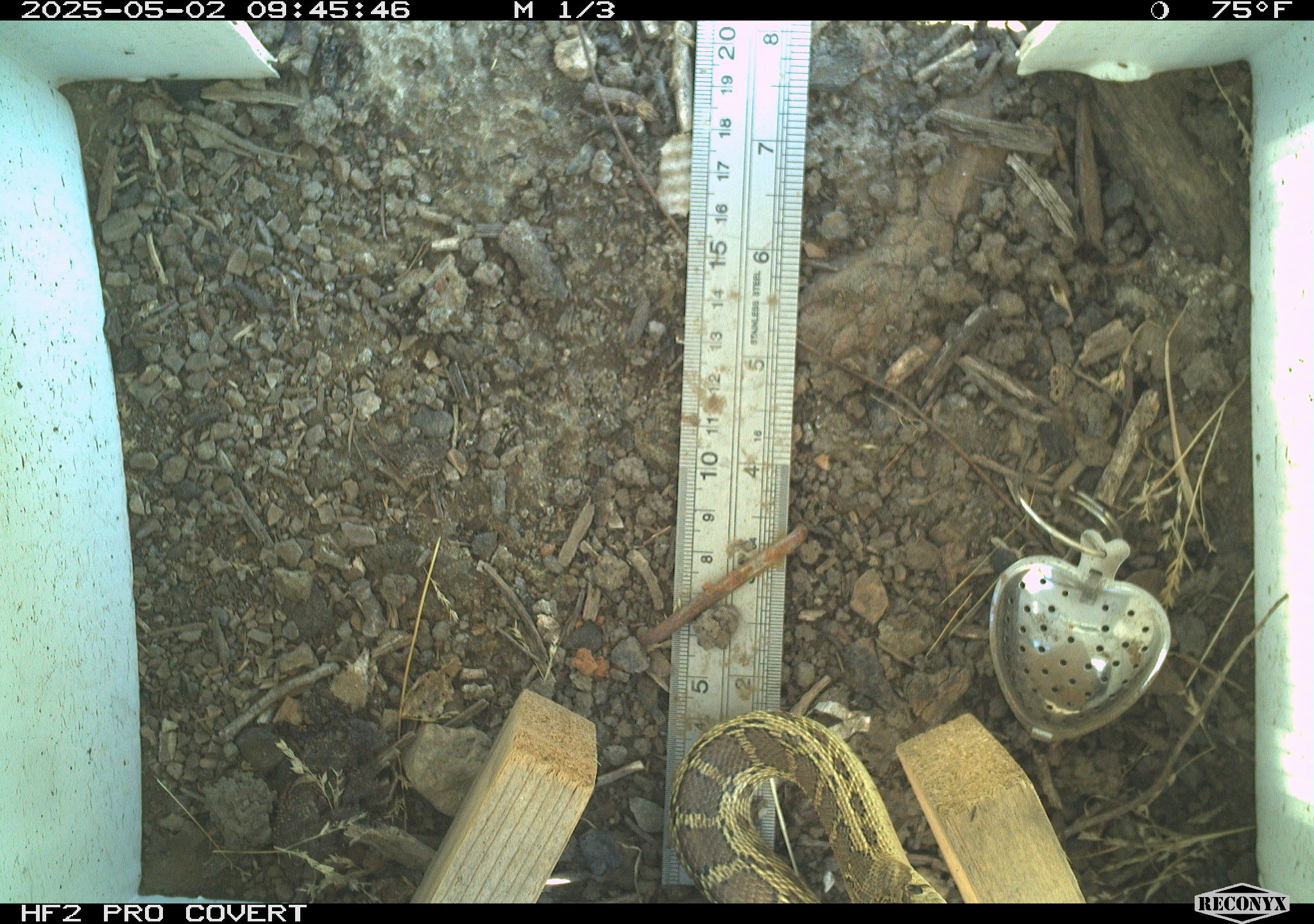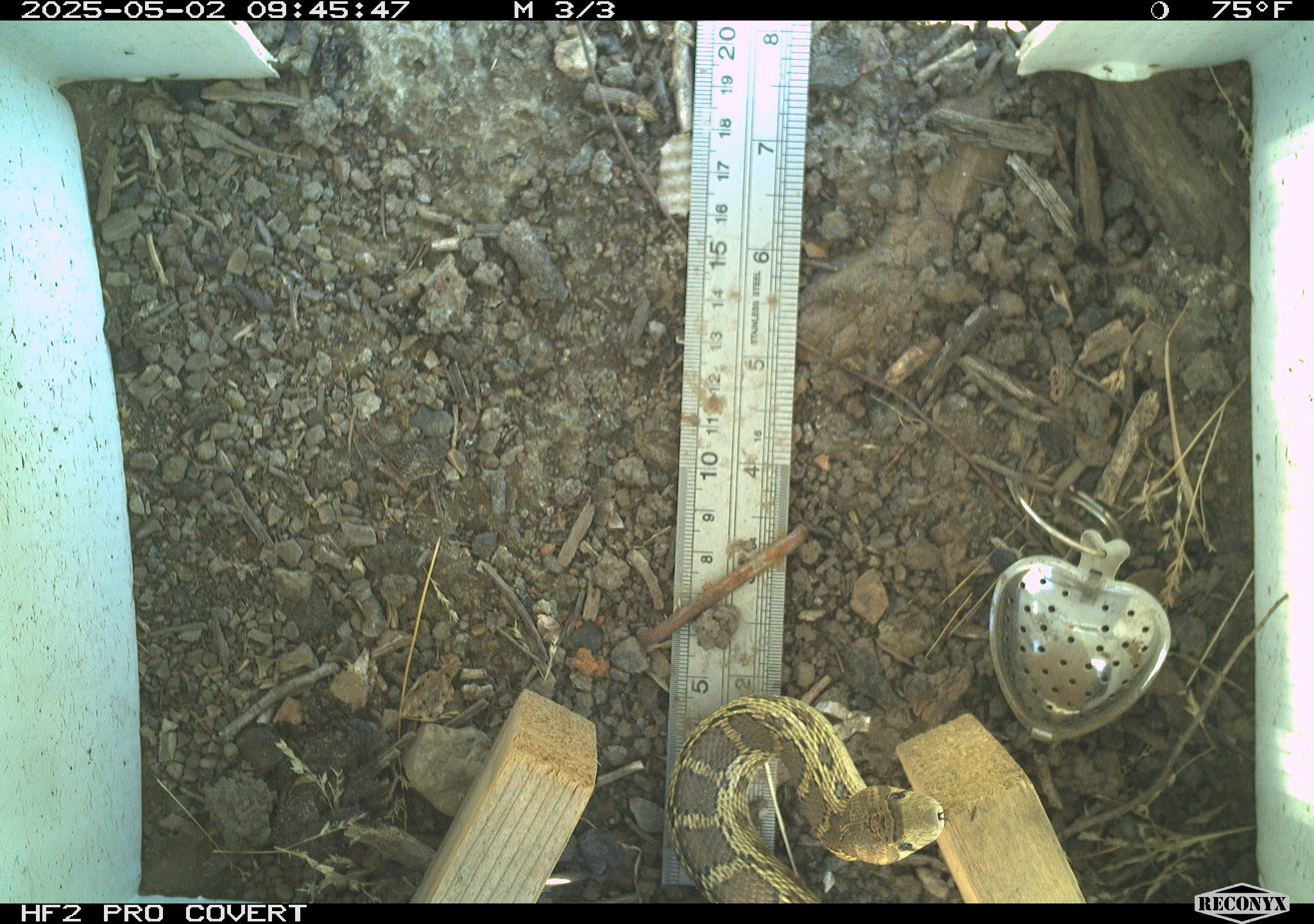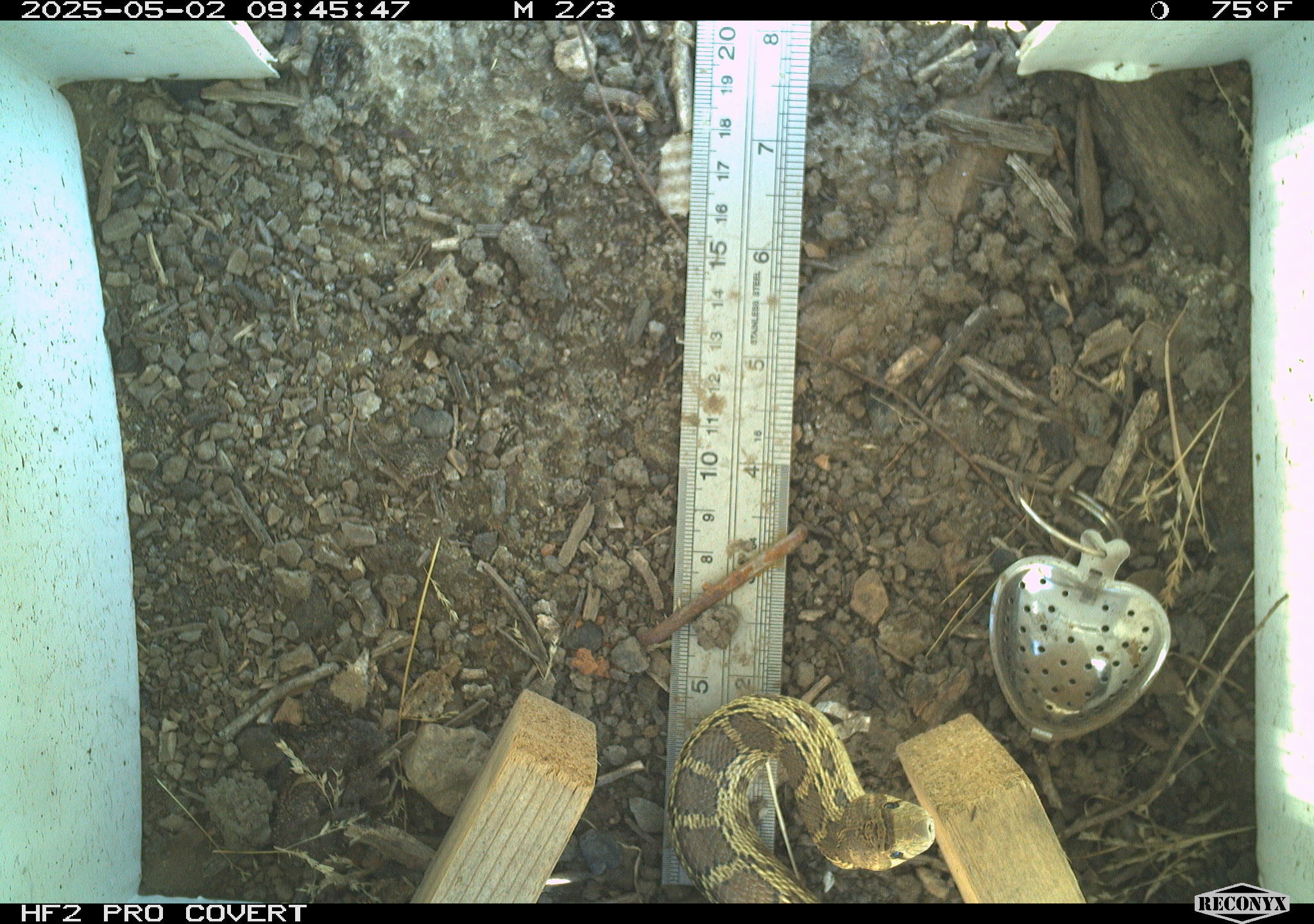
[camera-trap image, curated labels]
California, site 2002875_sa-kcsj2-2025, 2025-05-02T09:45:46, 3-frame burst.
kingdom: Animalia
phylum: Chordata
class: Reptilia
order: Squamata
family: Colubridae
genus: Pituophis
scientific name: Pituophis catenifer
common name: gophersnake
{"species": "gophersnake (Pituophis catenifer)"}